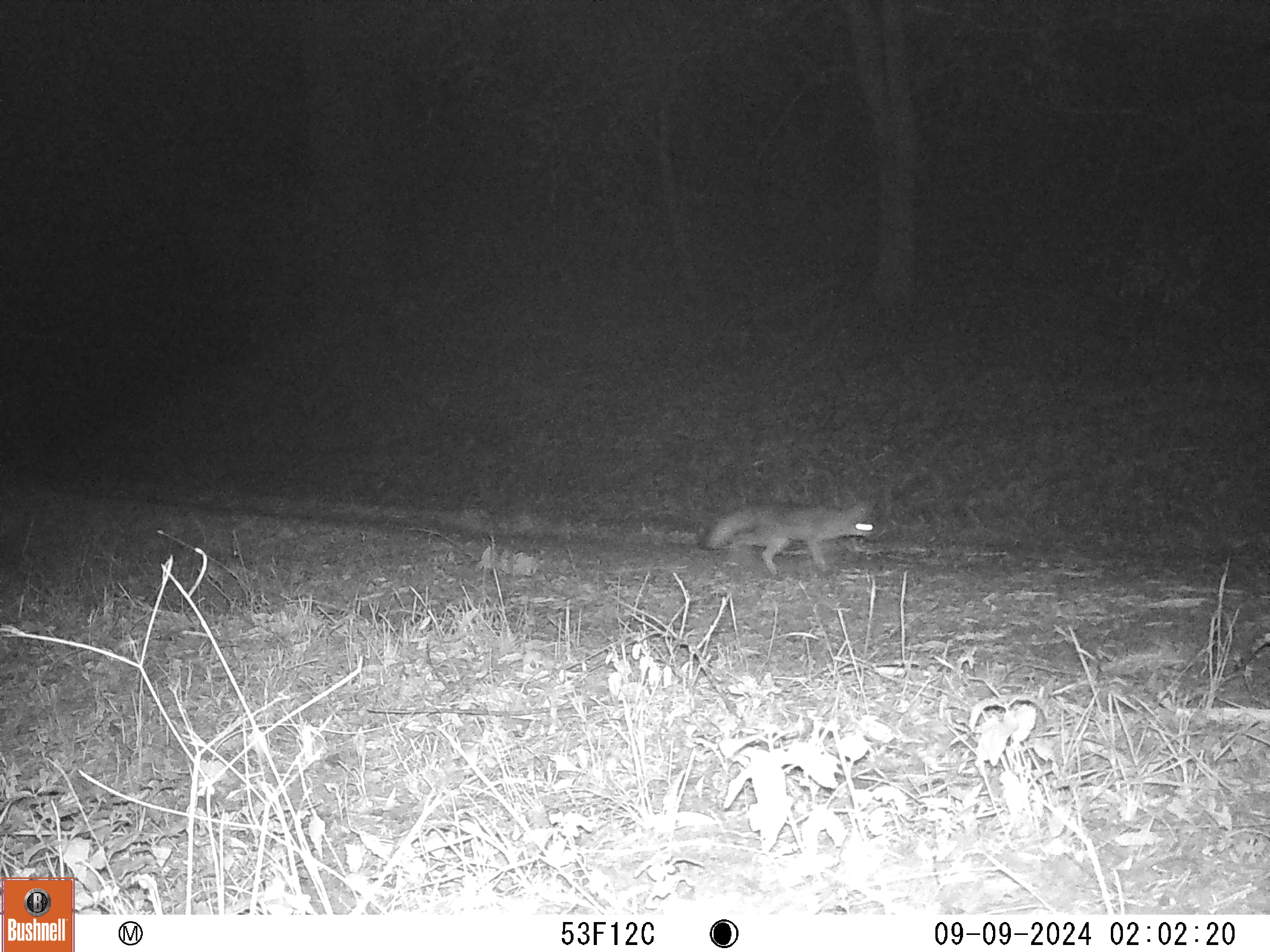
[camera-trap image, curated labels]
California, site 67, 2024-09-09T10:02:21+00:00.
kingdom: Animalia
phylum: Chordata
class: Mammalia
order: Carnivora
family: Canidae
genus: Urocyon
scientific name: Urocyon cinereoargenteus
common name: gray fox